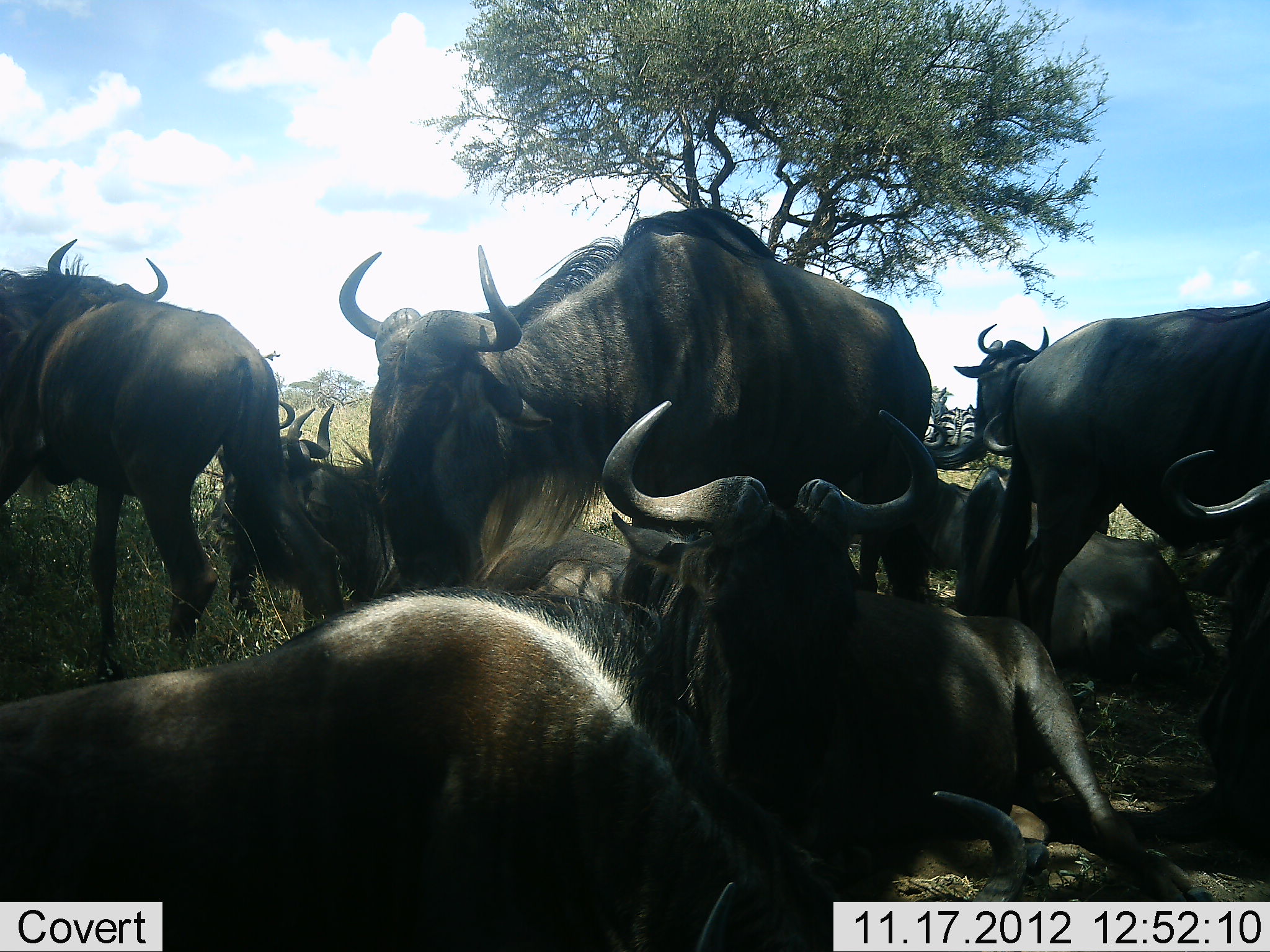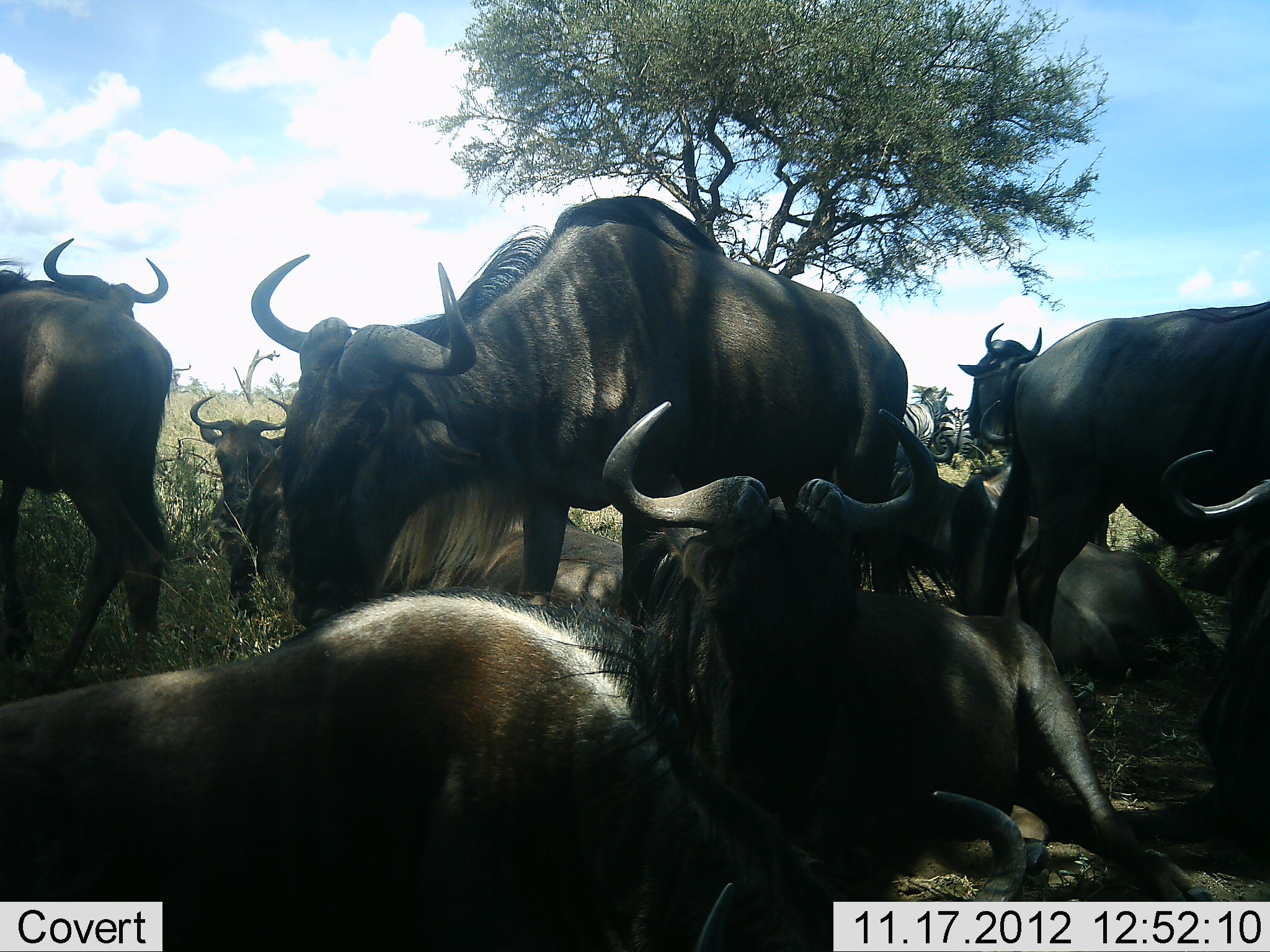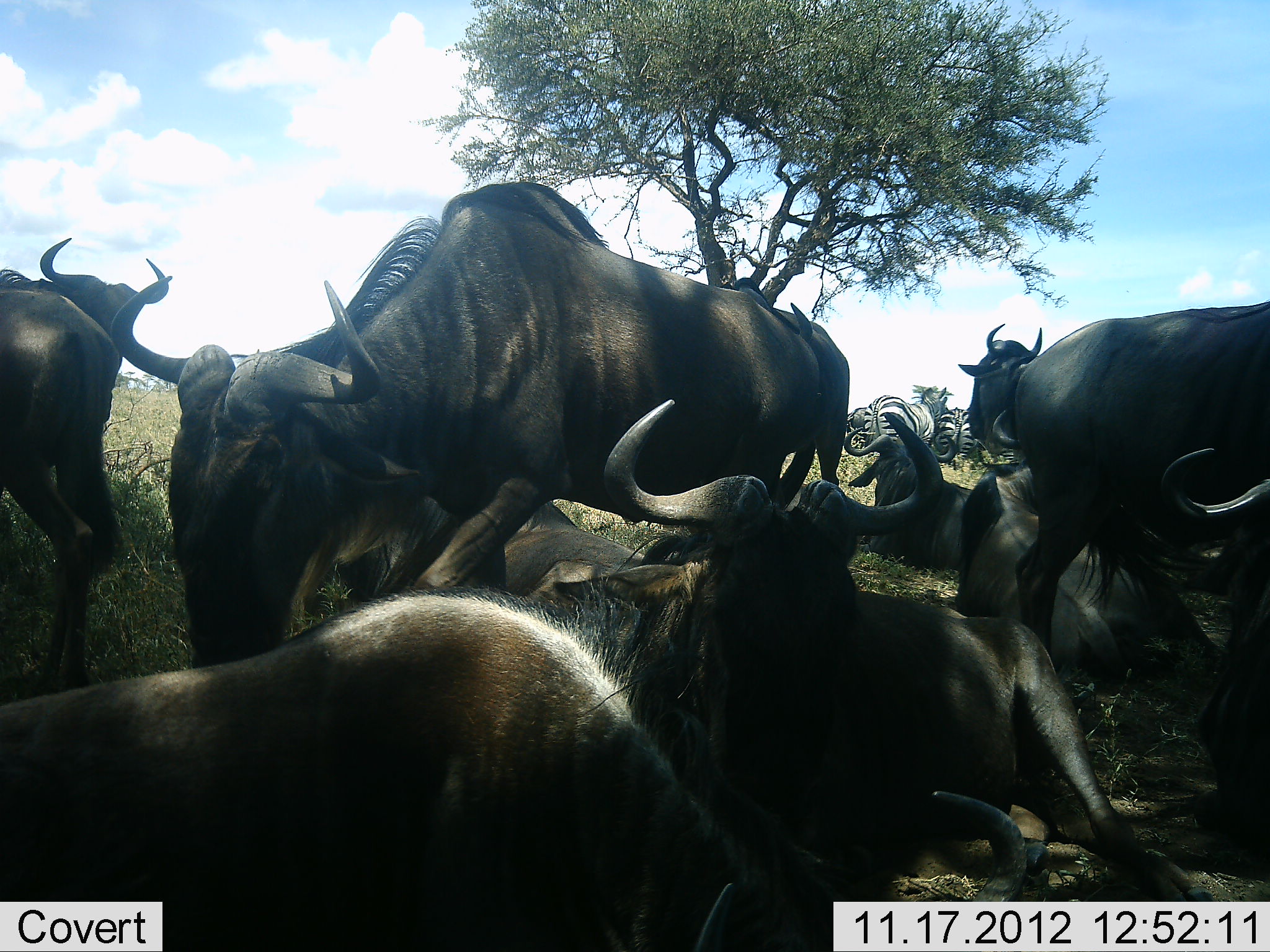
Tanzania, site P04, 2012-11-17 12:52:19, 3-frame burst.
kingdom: Animalia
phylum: Chordata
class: Mammalia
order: Artiodactyla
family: Bovidae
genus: Connochaetes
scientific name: Connochaetes taurinus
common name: blue wildebeest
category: wildebeest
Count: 10.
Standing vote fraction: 65%.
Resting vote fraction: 94%.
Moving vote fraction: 29%.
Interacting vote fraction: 18%.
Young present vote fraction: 0%.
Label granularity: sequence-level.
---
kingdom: Animalia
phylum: Chordata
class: Mammalia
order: Perissodactyla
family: Equidae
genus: Equus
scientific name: Equus quagga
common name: plains zebra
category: zebra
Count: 3.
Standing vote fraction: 90%.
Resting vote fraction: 10%.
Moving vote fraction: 0%.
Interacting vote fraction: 10%.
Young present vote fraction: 0%.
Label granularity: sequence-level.